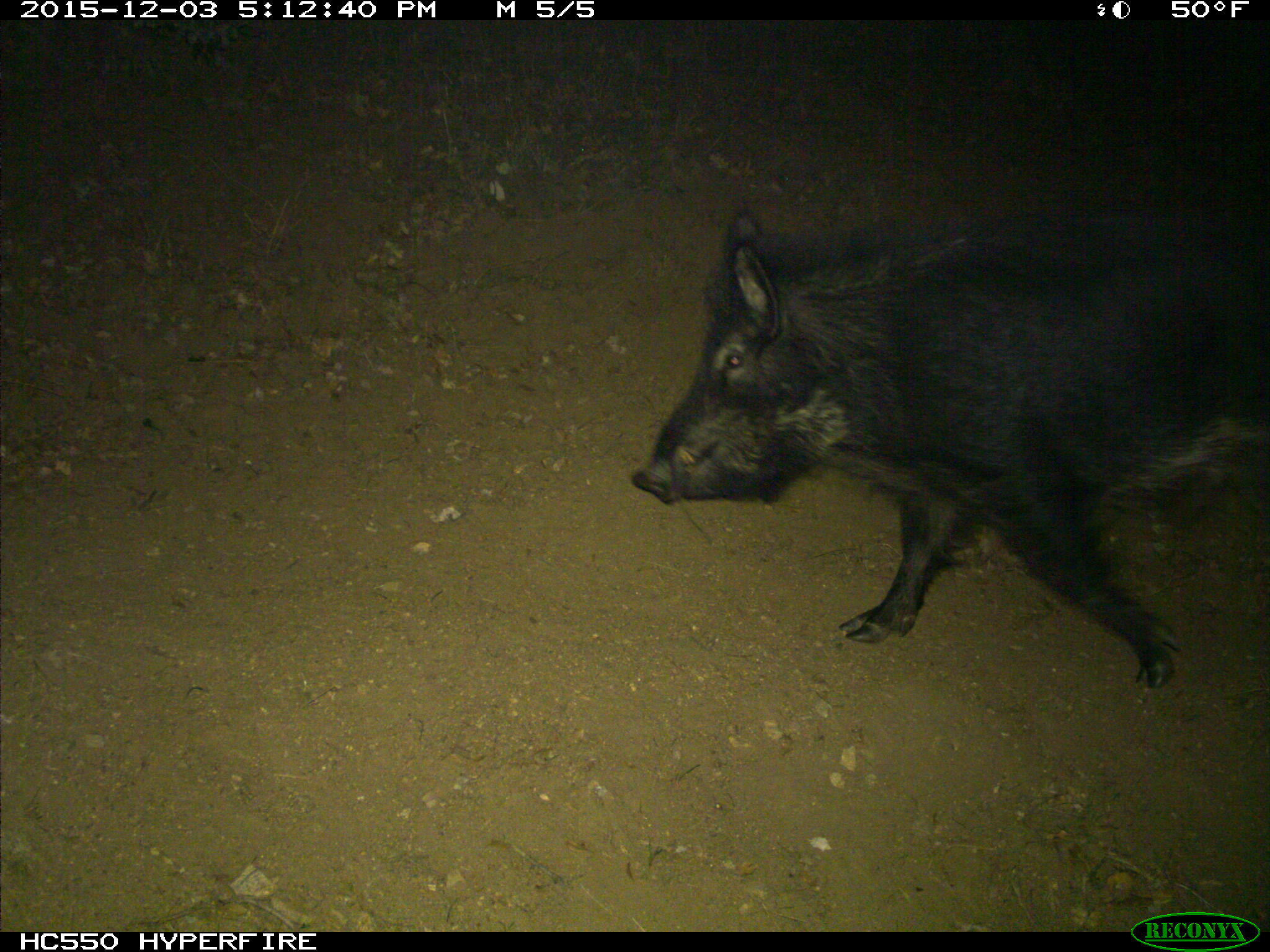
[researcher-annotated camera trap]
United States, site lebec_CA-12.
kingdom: Animalia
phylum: Chordata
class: Mammalia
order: Artiodactyla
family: Suidae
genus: Sus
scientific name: Sus scrofa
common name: wild boar